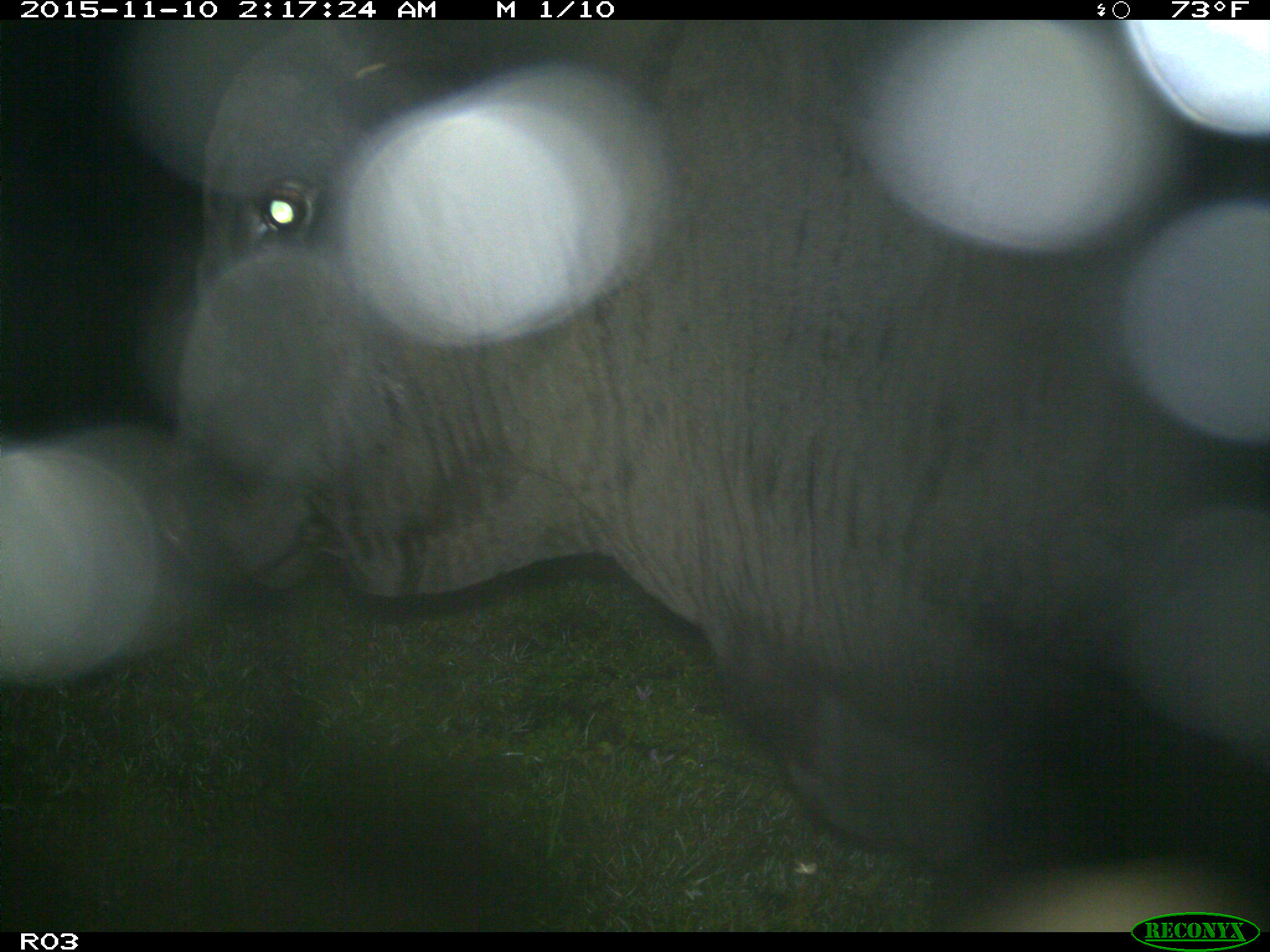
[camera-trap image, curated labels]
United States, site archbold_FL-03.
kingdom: Animalia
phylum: Chordata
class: Mammalia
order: Artiodactyla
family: Bovidae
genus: Bos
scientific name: Bos taurus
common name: domestic cow